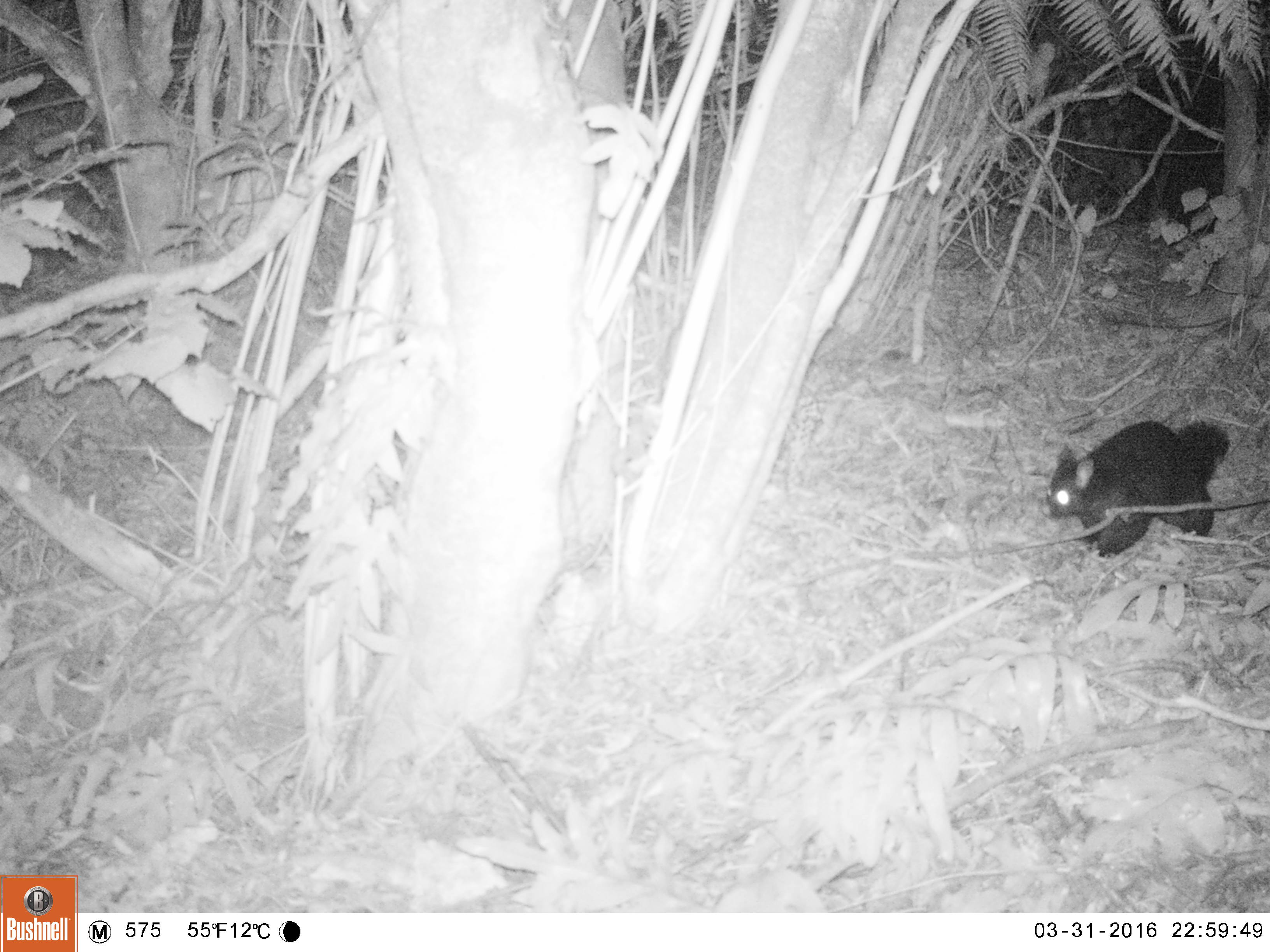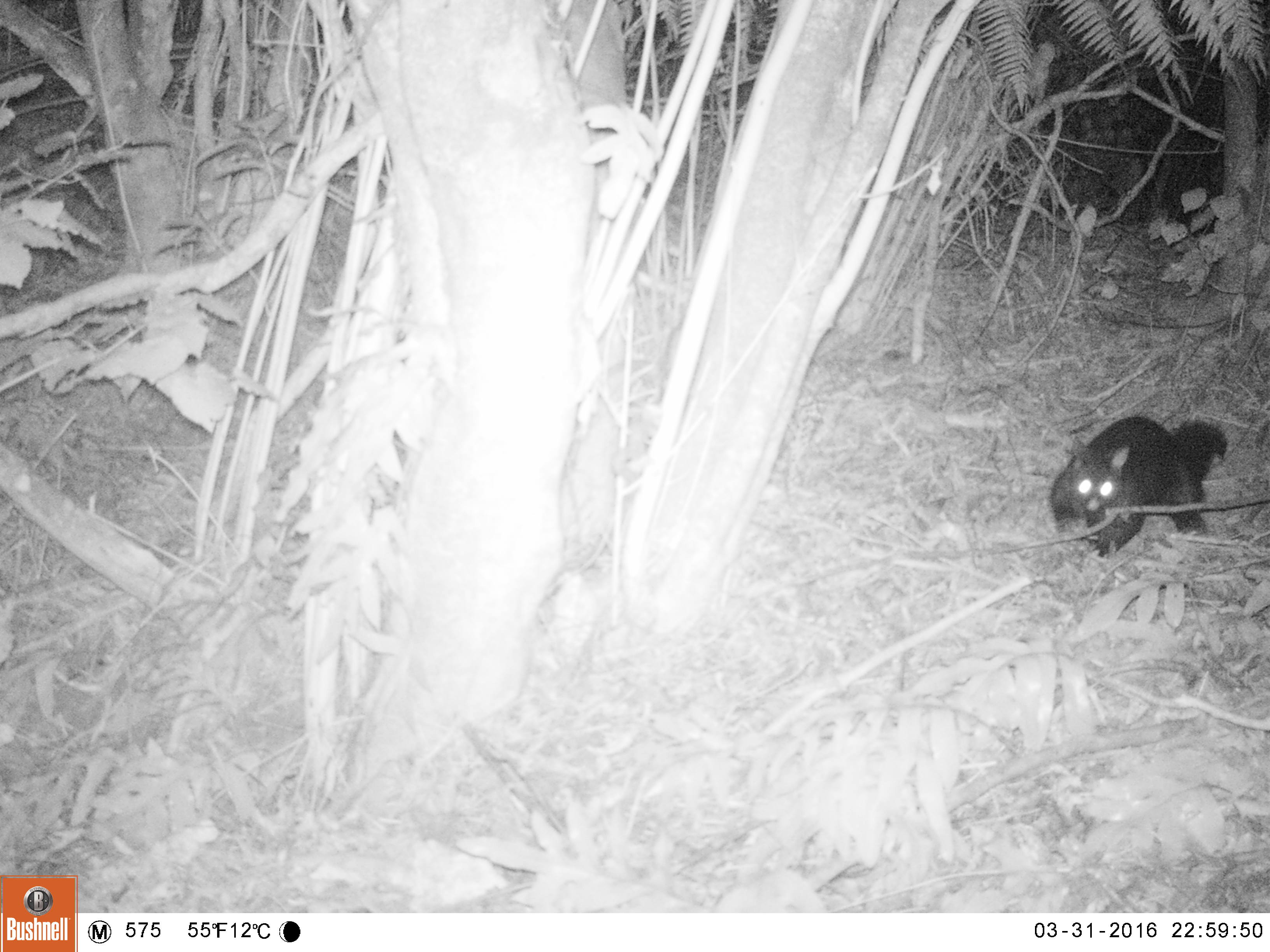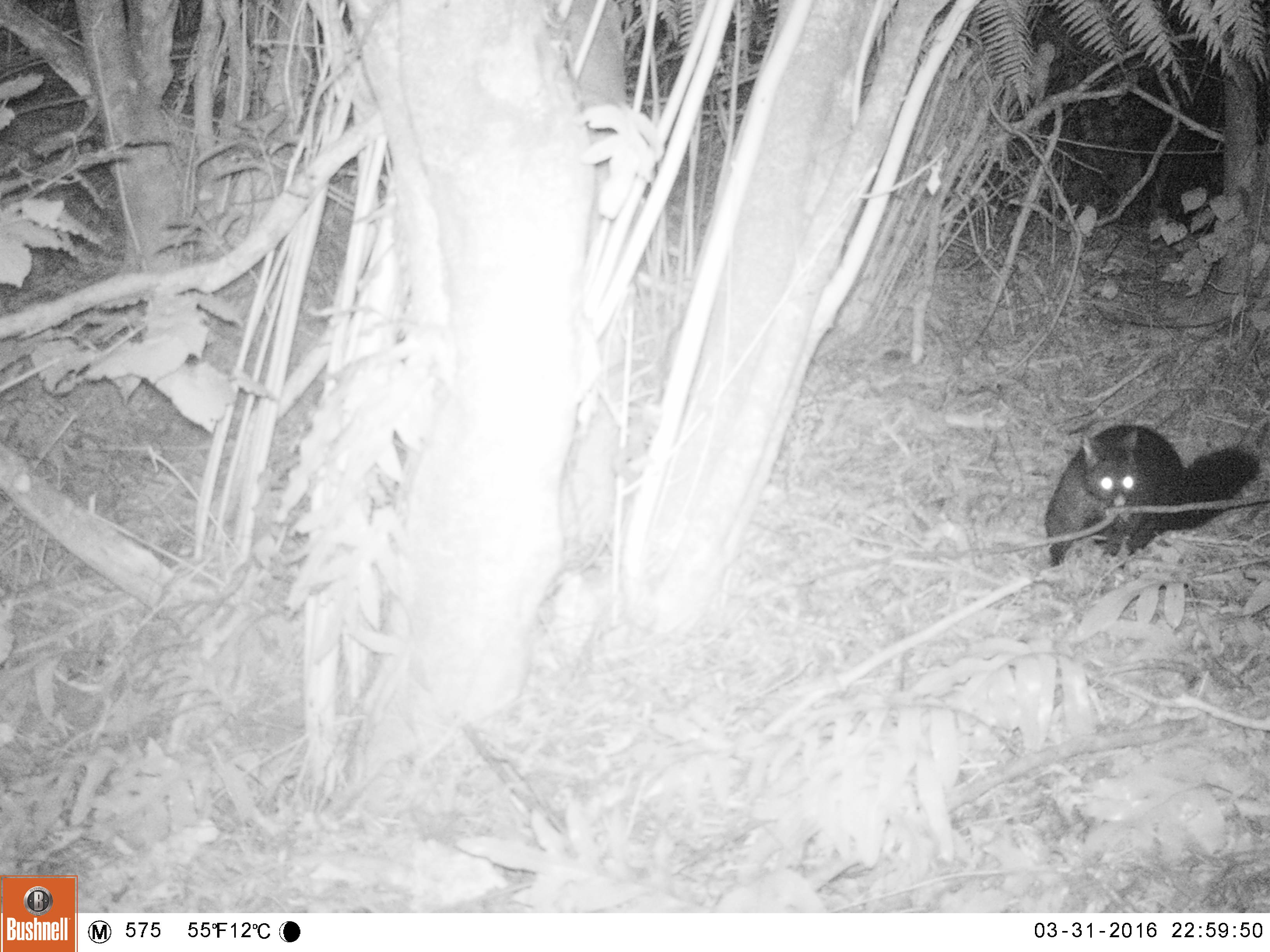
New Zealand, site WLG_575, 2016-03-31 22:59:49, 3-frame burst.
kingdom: Animalia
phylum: Chordata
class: Mammalia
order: Diprotodontia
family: Phalangeridae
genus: Trichosurus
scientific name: Trichosurus vulpecula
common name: common brushtail possum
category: possum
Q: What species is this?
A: Possum (common brushtail possum) (Trichosurus vulpecula).